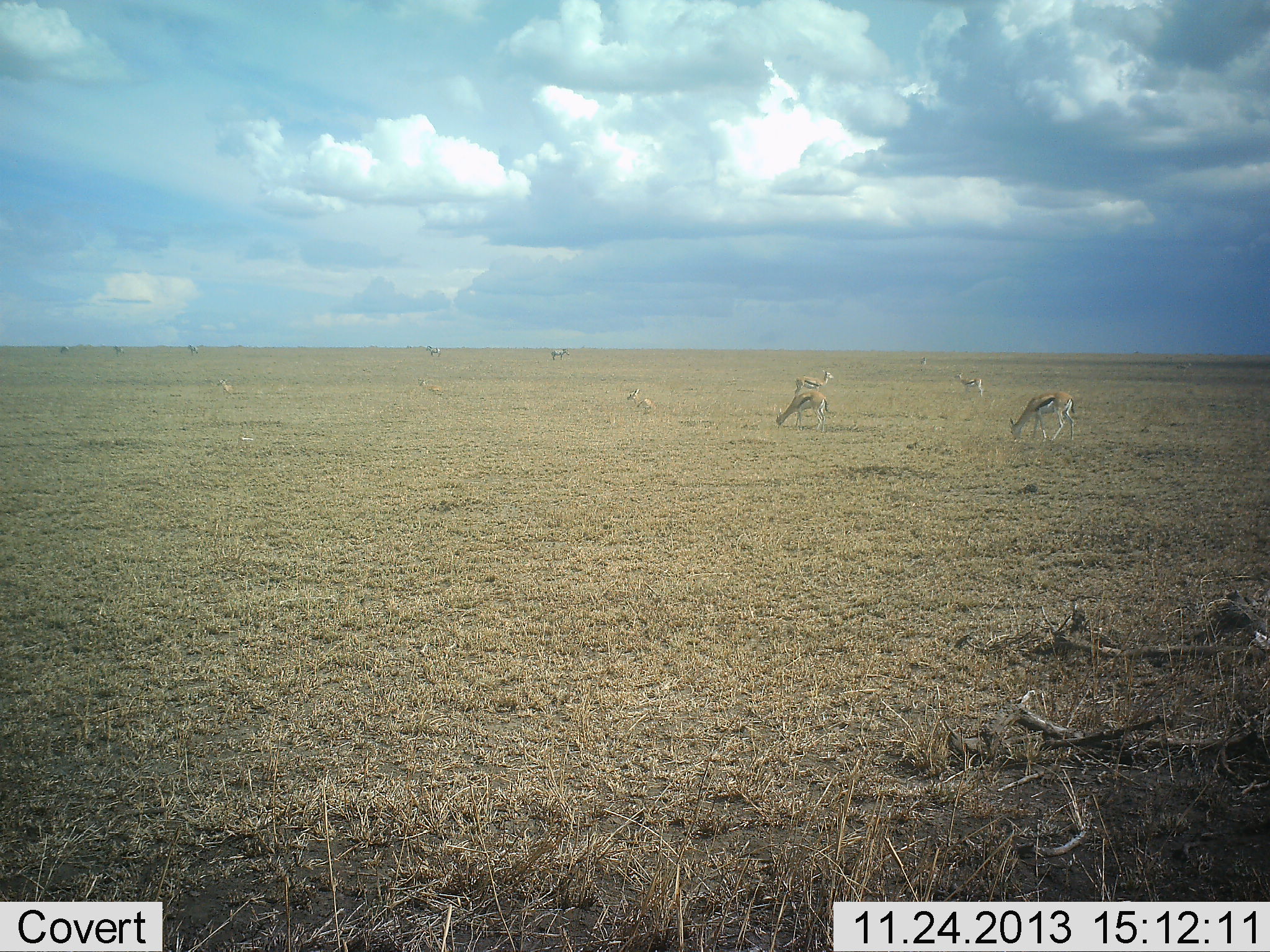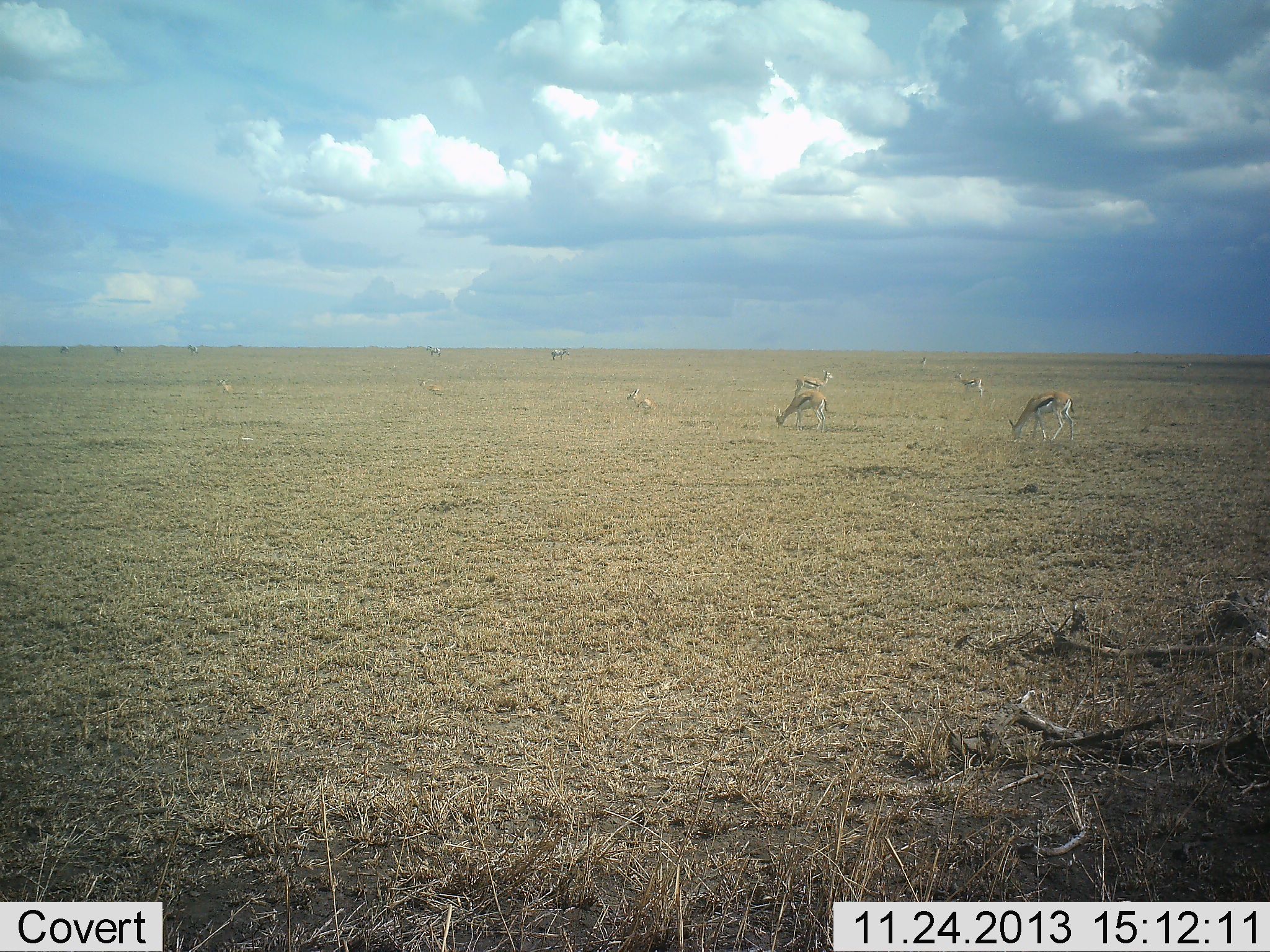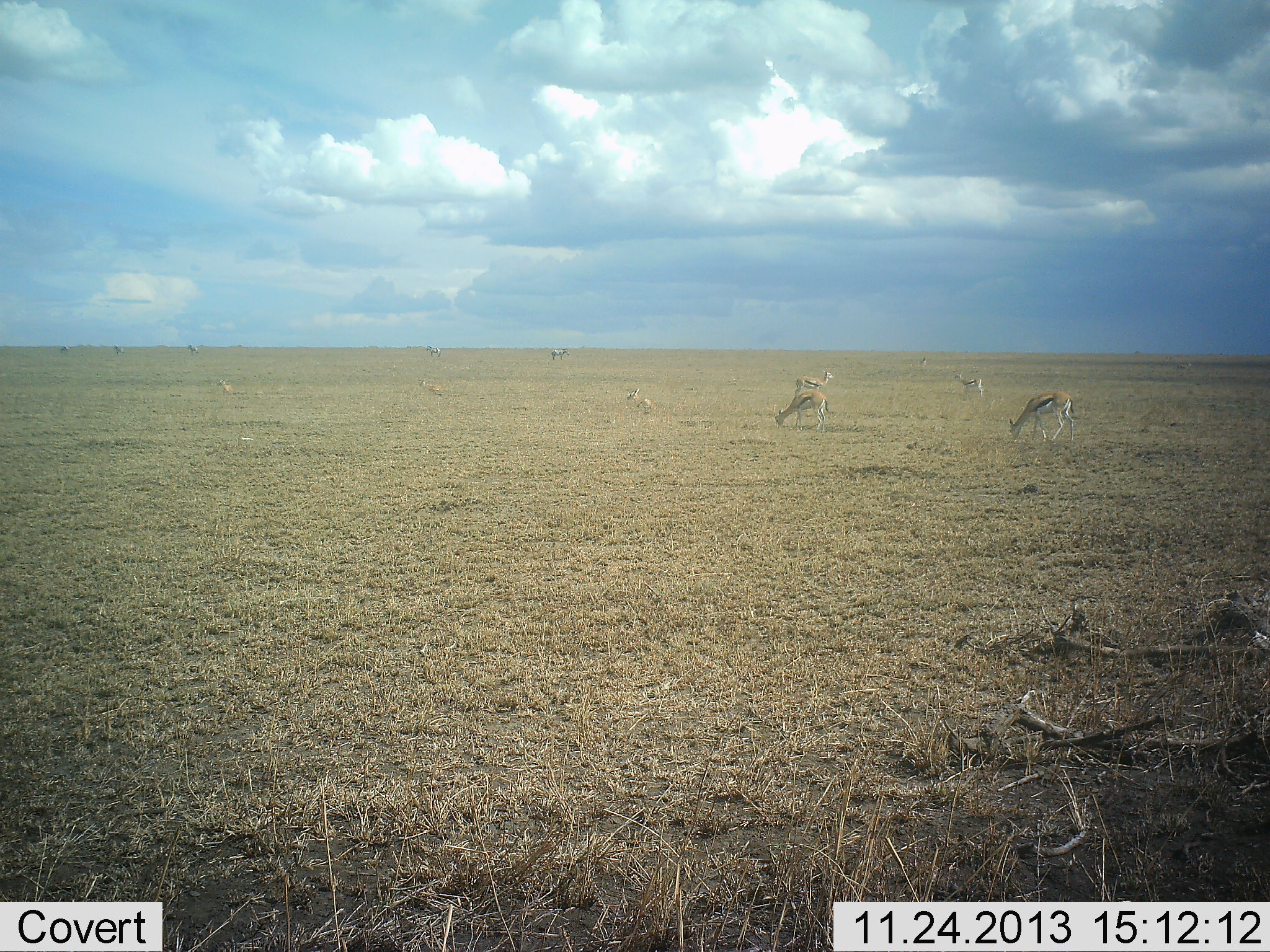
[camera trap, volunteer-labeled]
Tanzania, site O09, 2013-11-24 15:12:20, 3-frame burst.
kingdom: Animalia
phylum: Chordata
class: Mammalia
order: Artiodactyla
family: Bovidae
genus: Eudorcas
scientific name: Eudorcas thomsonii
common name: thomson's gazelle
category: gazellethomsons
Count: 9.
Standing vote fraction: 45%.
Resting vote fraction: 27%.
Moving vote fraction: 9%.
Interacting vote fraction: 0%.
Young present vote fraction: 0%.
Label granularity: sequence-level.